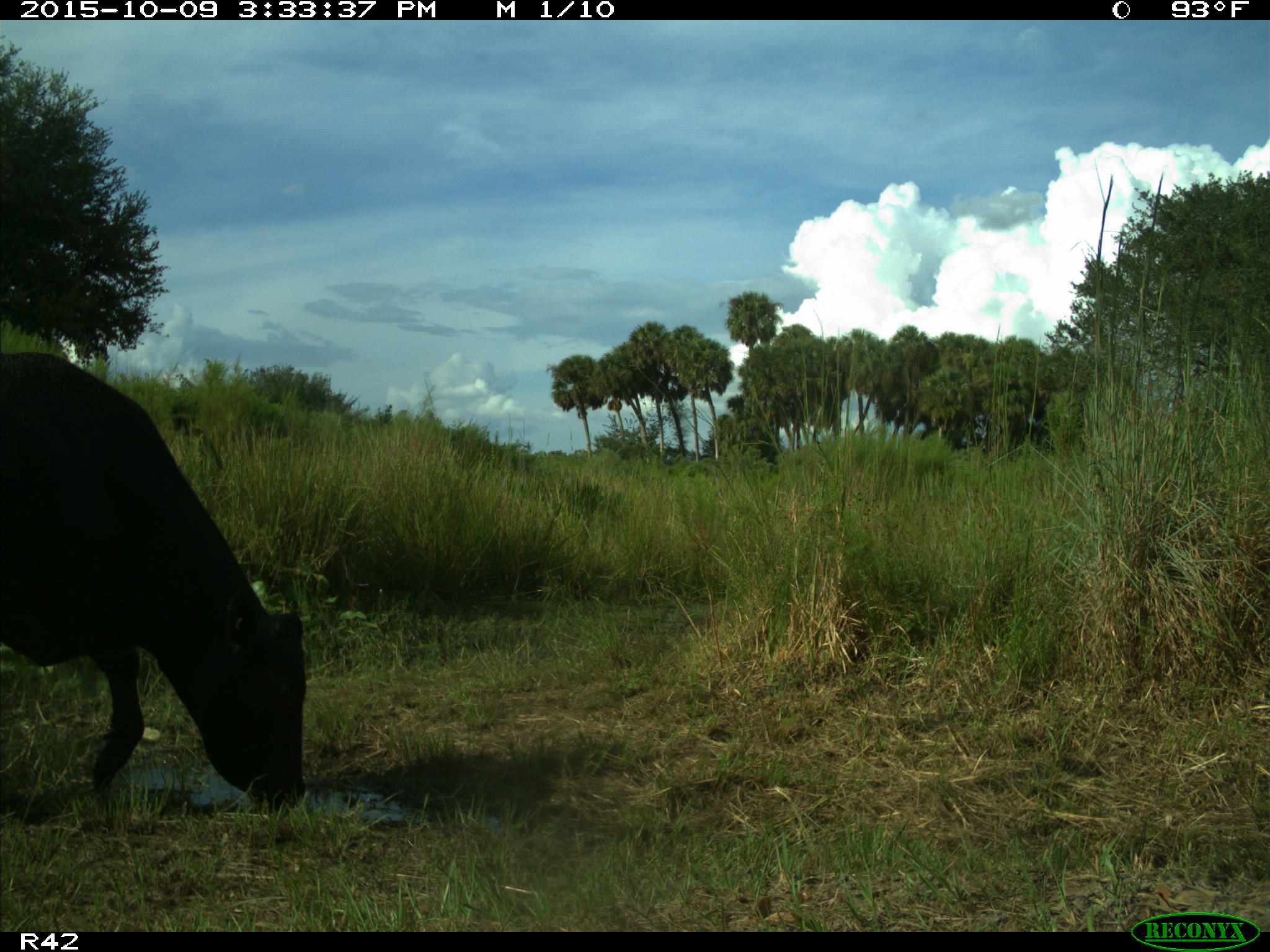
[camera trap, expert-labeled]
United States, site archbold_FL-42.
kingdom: Animalia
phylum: Chordata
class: Mammalia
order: Artiodactyla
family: Bovidae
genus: Bos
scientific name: Bos taurus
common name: domestic cow